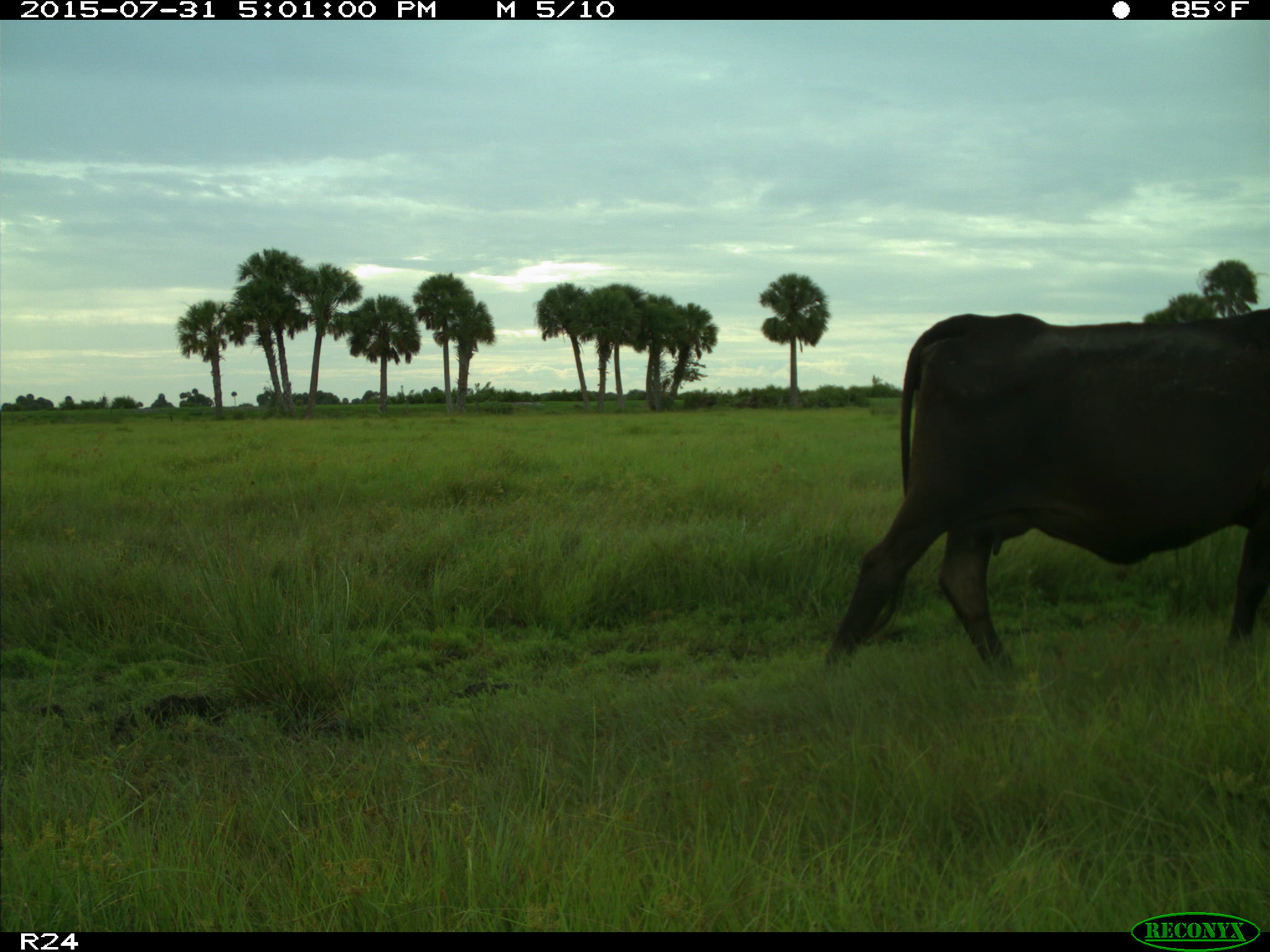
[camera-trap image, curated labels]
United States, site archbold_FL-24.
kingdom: Animalia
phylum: Chordata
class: Mammalia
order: Artiodactyla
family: Bovidae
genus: Bos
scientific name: Bos taurus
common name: domestic cow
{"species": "Bos taurus (domestic cow)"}